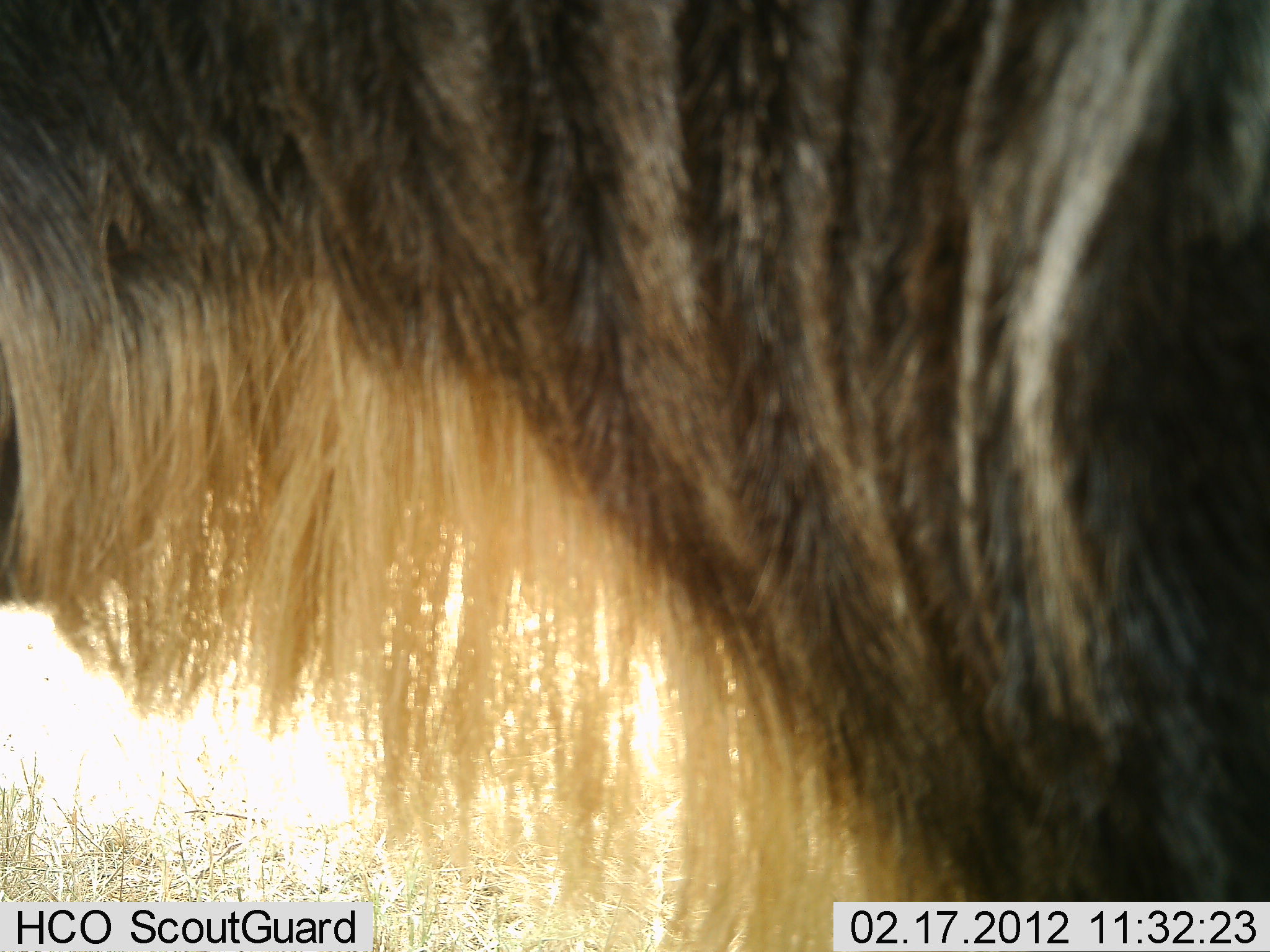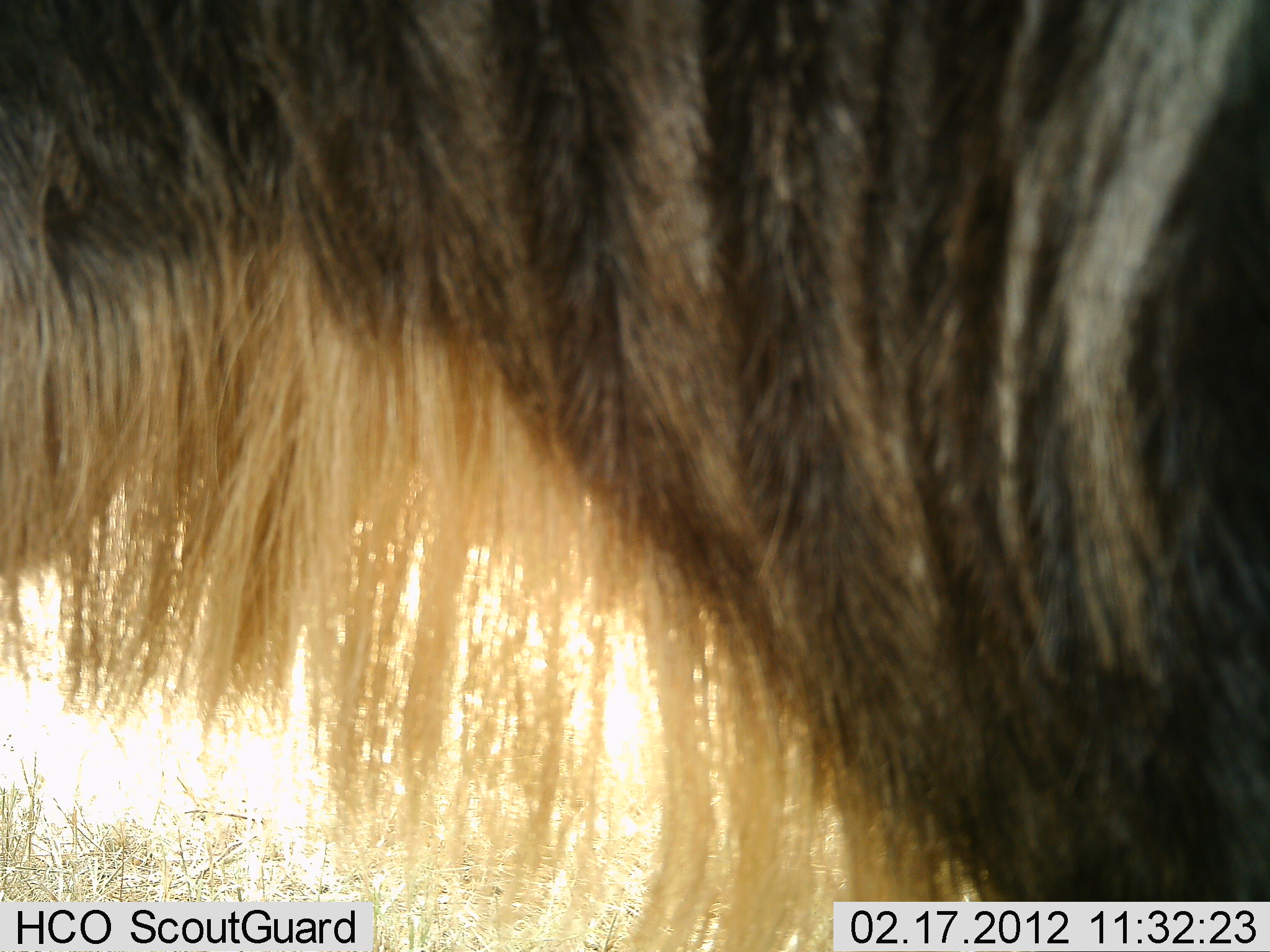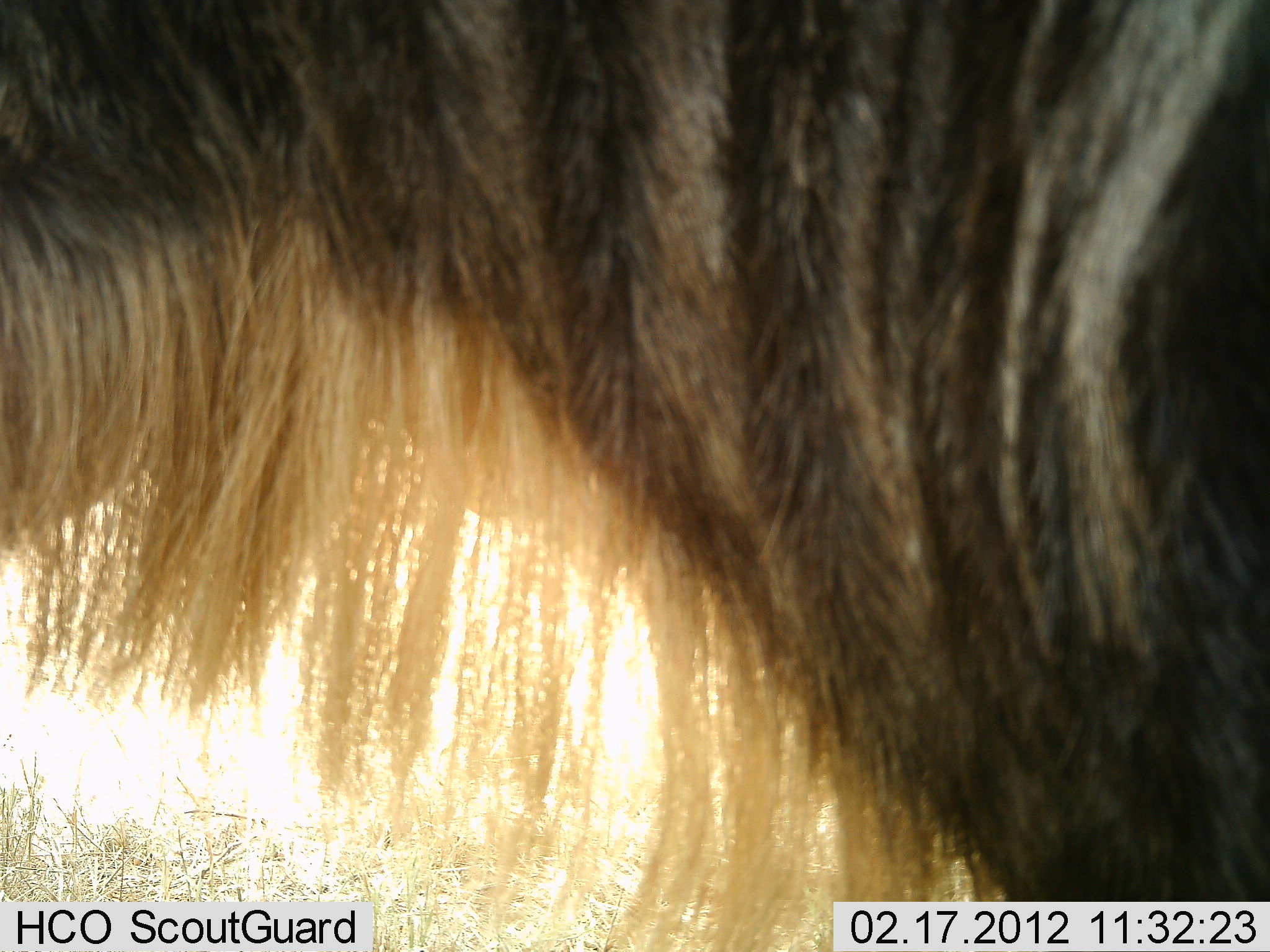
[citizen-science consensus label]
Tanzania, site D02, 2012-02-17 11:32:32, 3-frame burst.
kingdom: Animalia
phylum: Chordata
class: Mammalia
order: Artiodactyla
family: Bovidae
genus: Connochaetes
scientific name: Connochaetes taurinus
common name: blue wildebeest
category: wildebeest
Wildebeest (blue wildebeest) (Connochaetes taurinus), count 1. Behavior (volunteer vote fractions): standing 96%, resting 0%, moving 8%, interacting 0%. Young present (vote fraction): 0%. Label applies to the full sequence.